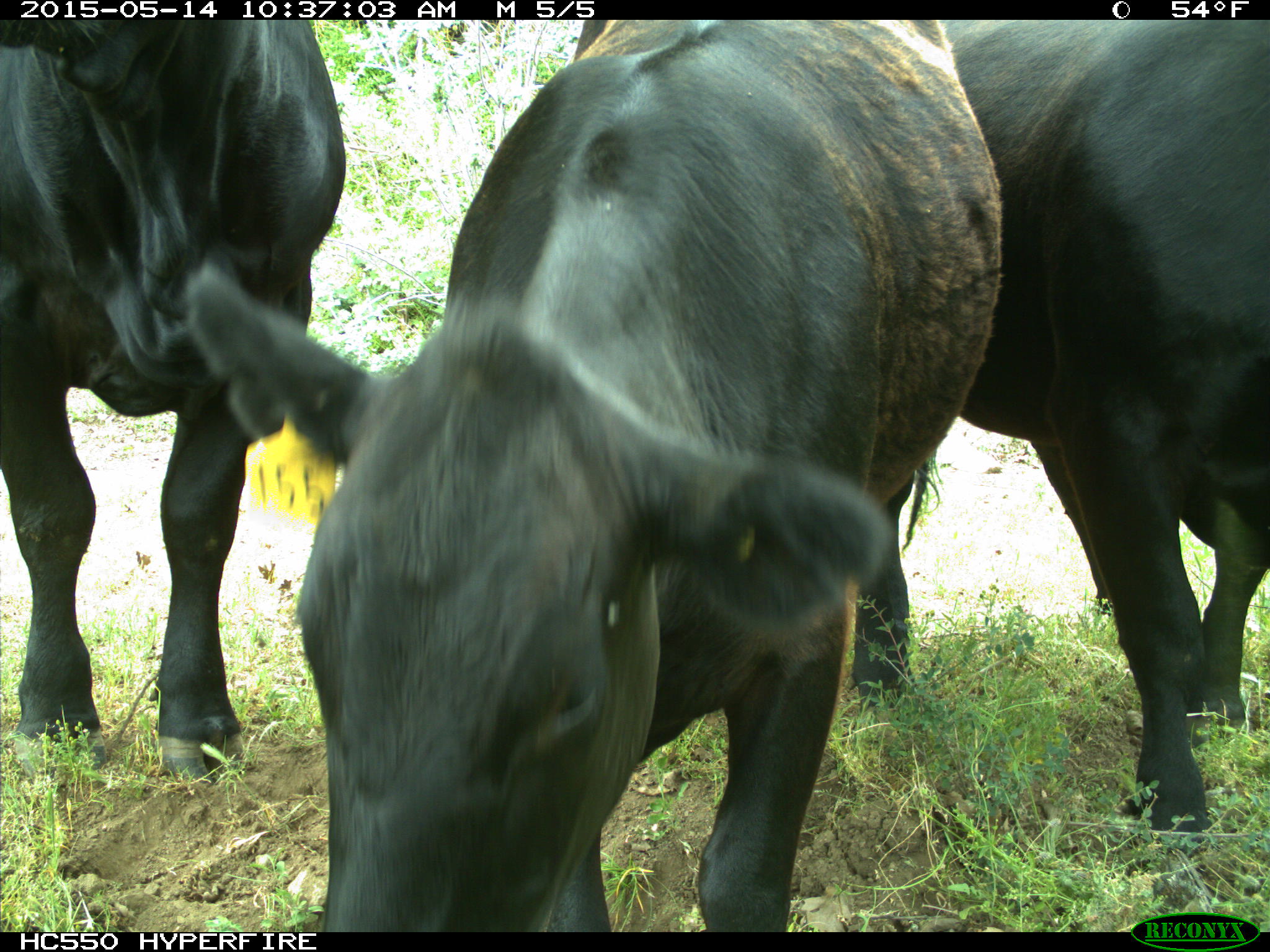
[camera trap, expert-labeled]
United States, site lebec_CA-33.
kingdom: Animalia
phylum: Chordata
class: Mammalia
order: Artiodactyla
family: Bovidae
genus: Bos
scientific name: Bos taurus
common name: domestic cow